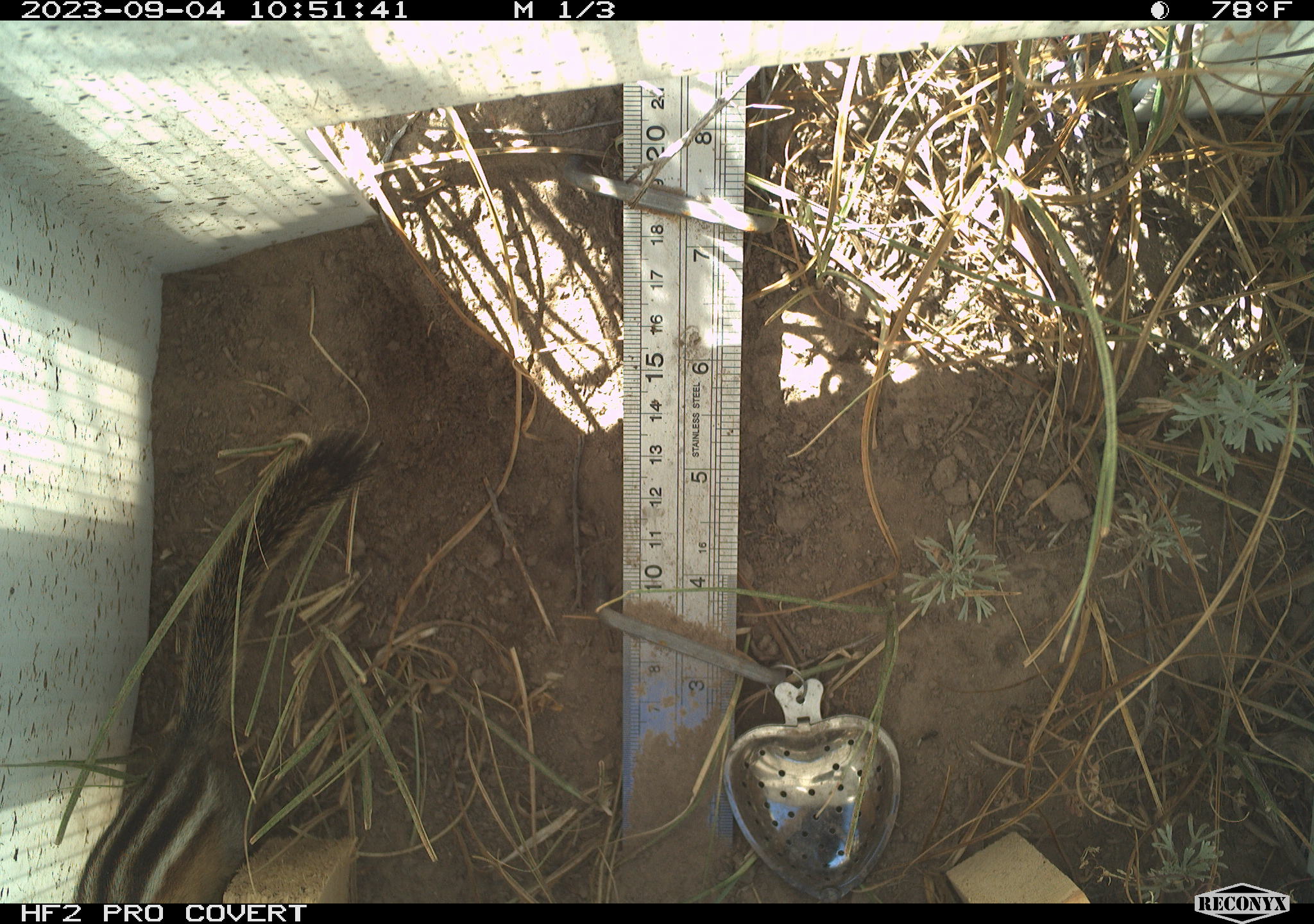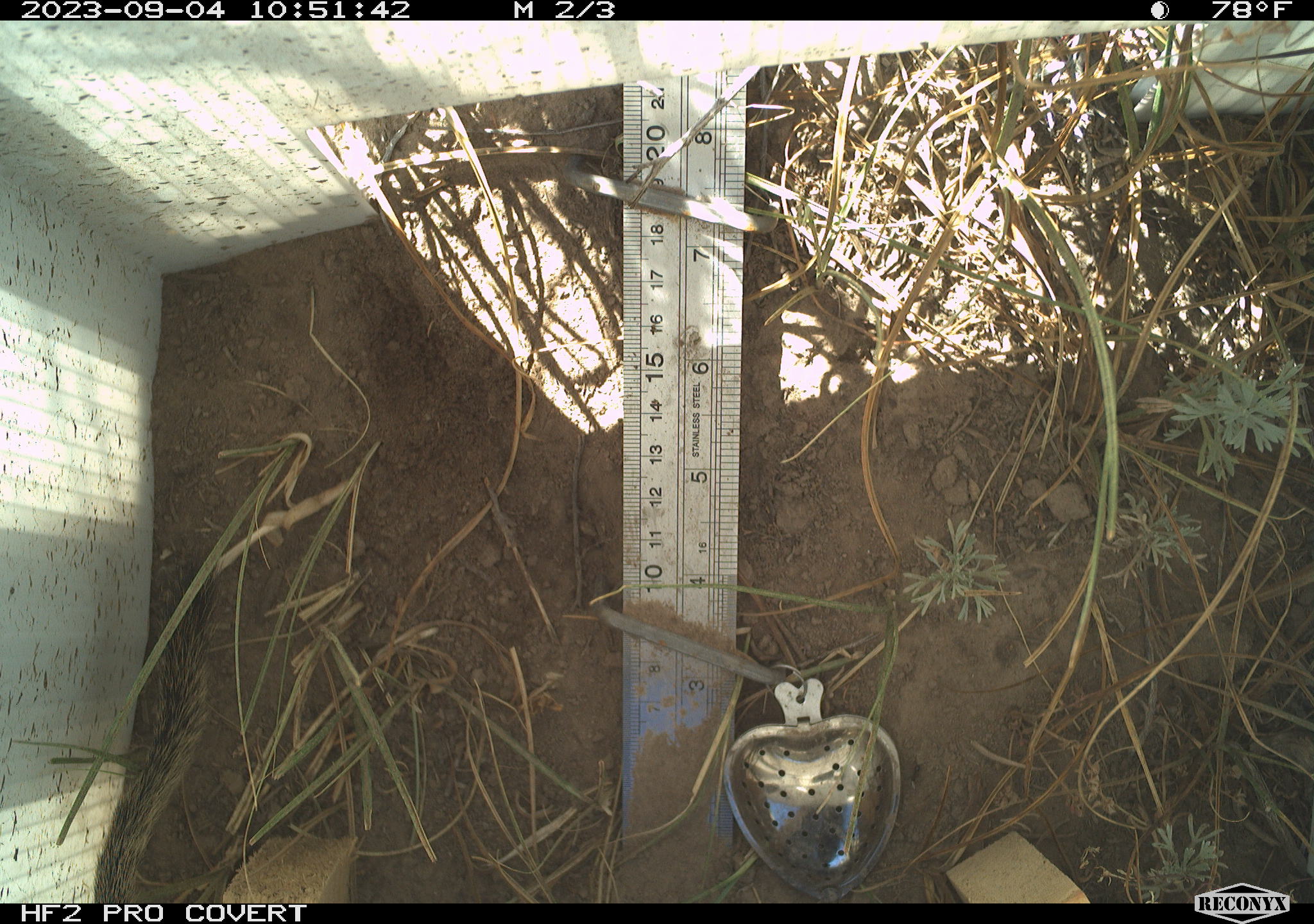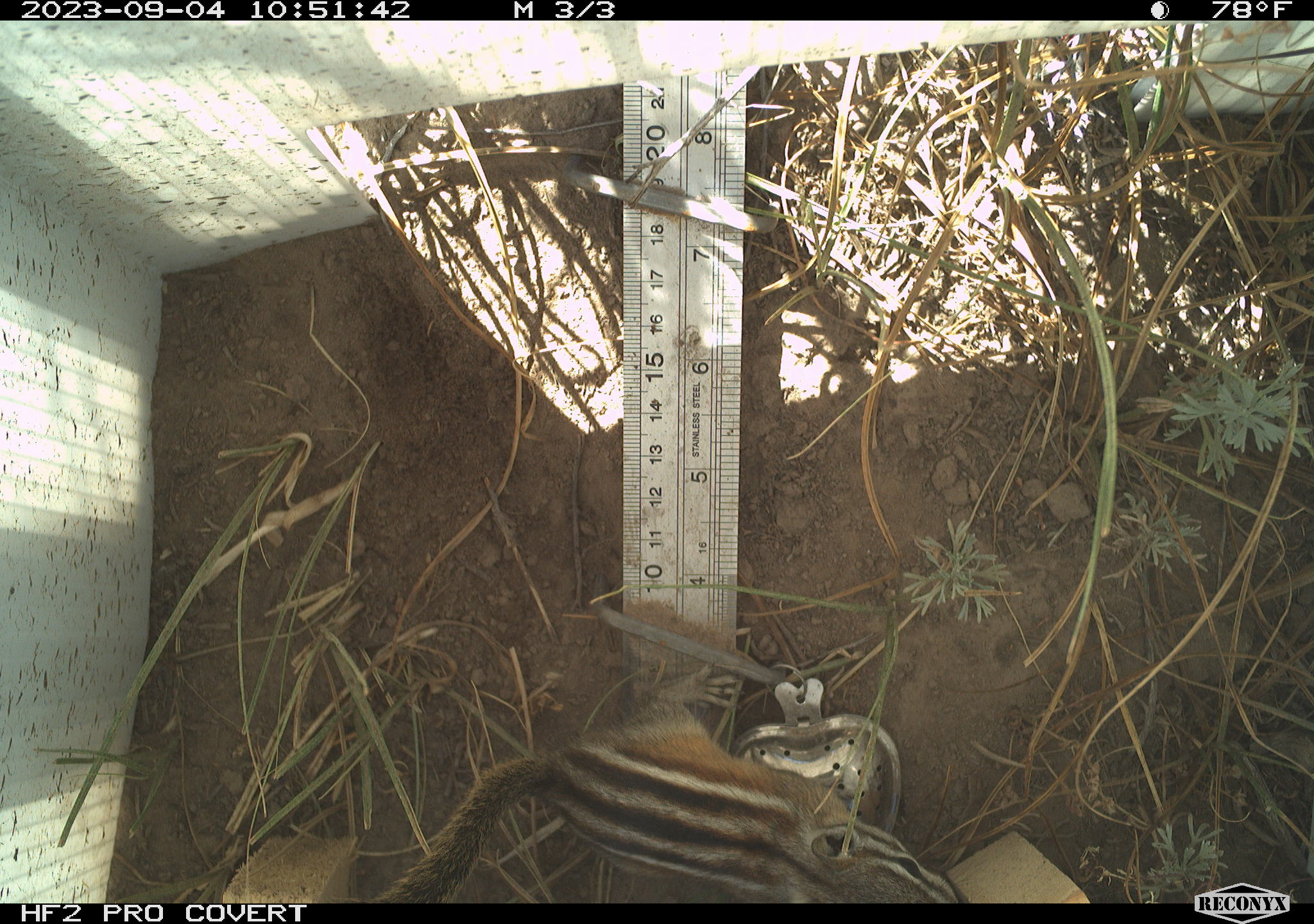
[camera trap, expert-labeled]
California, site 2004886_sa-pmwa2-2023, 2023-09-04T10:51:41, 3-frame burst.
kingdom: Animalia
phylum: Chordata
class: Mammalia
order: Rodentia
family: Sciuridae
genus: Neotamias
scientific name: Neotamias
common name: western chipmunks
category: neotamias species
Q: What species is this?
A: Neotamias species (western chipmunks) (Neotamias).